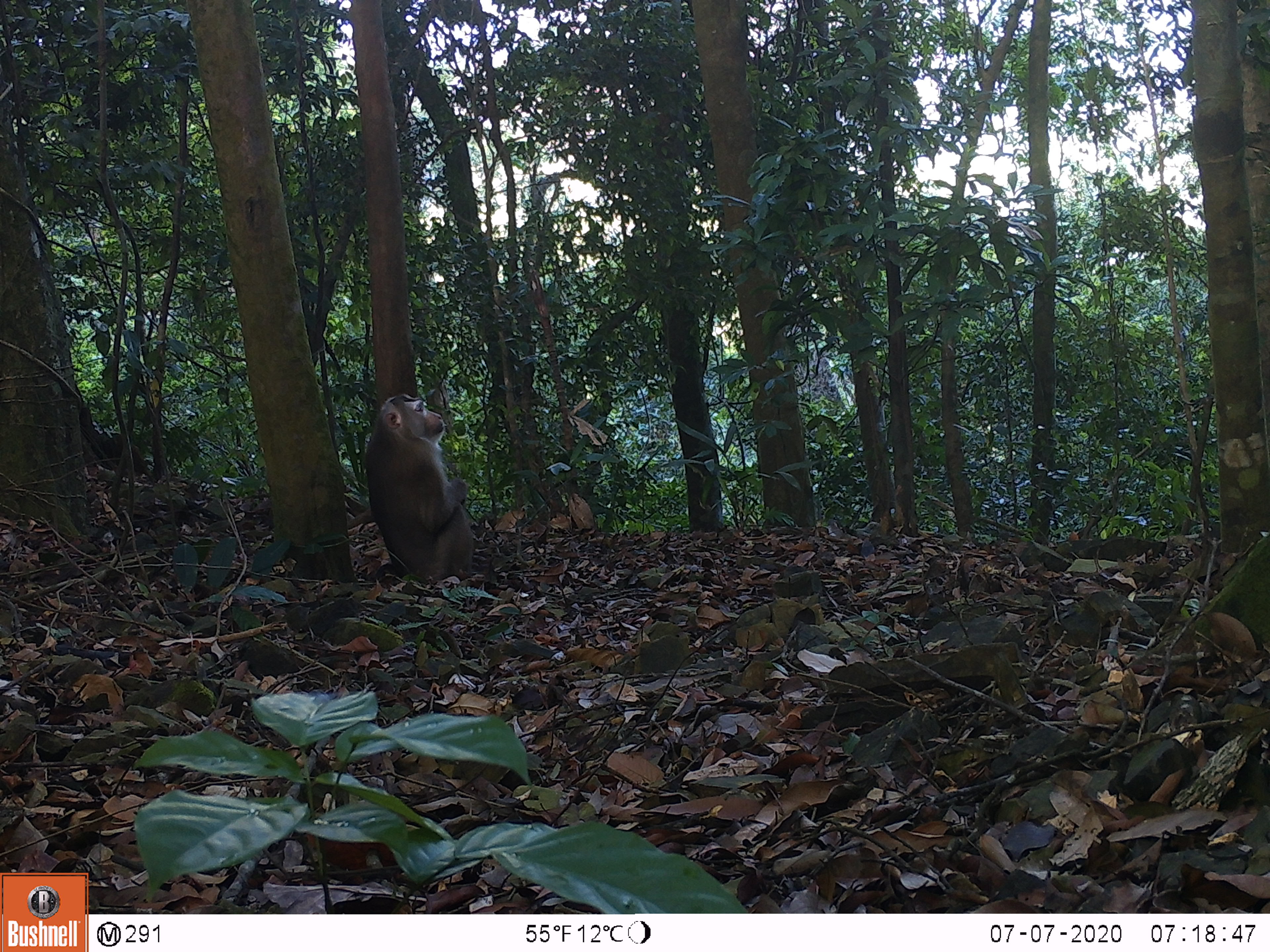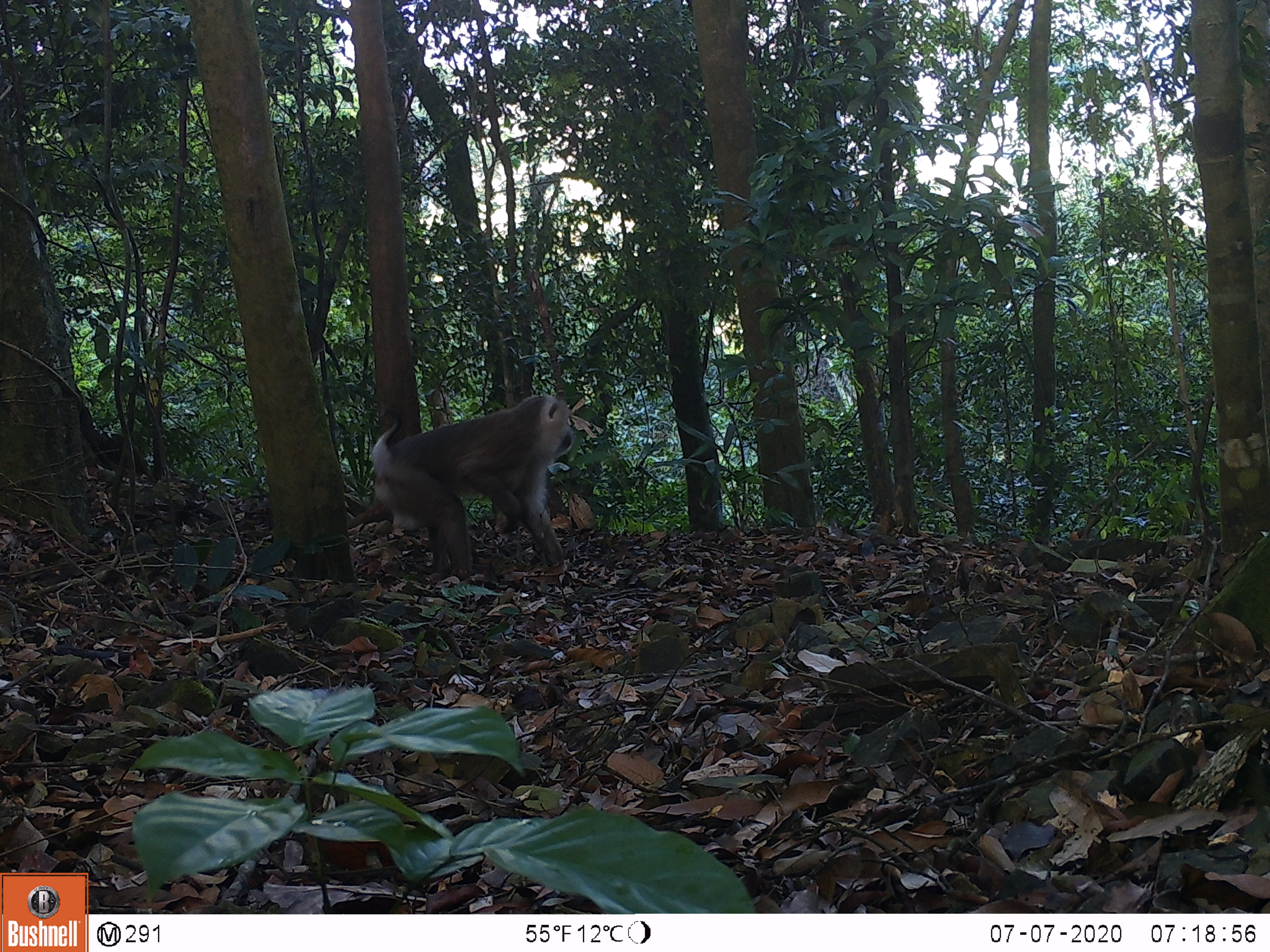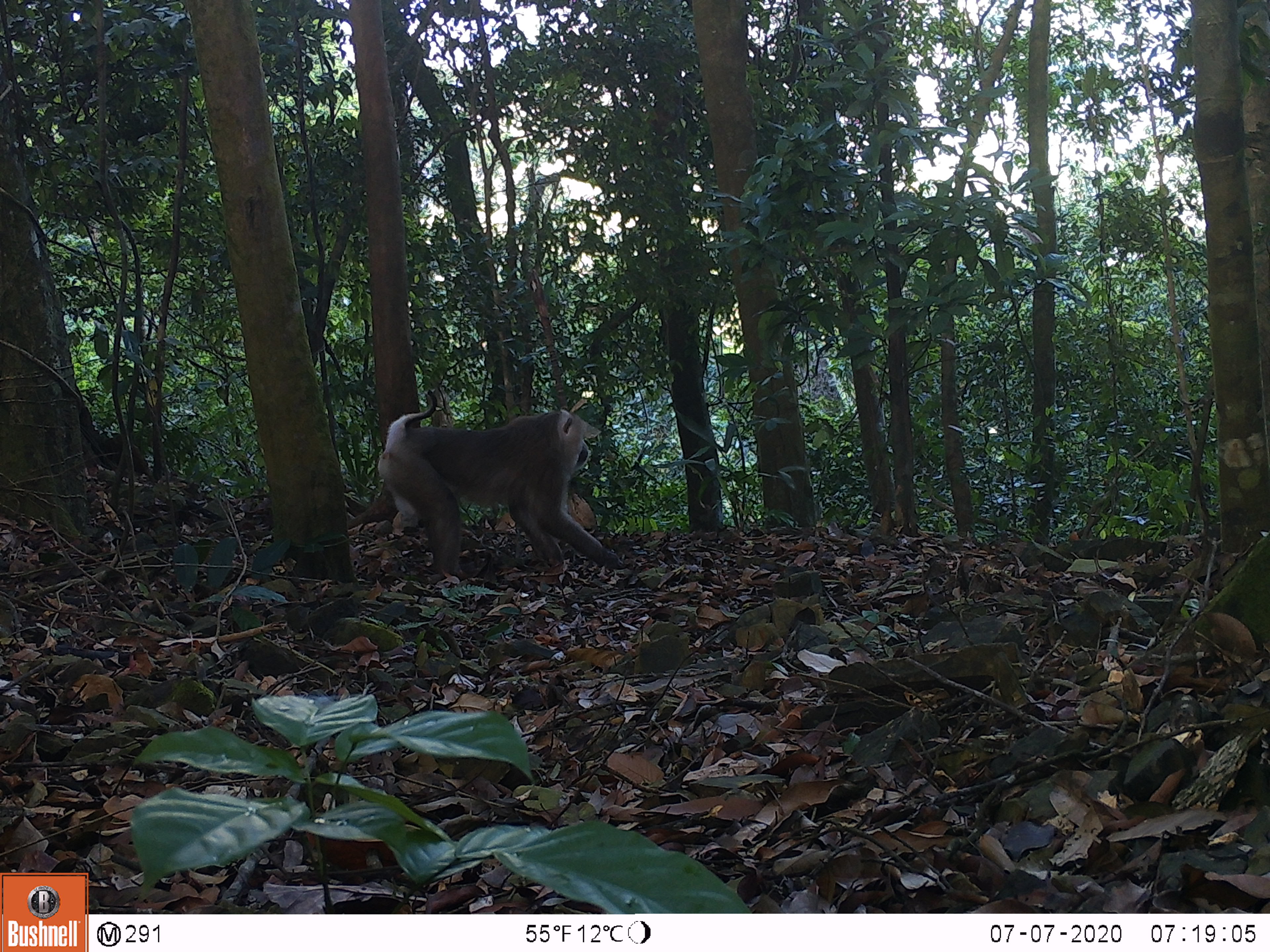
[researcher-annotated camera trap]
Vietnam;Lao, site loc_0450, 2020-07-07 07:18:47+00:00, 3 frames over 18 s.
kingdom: Animalia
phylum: Chordata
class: Mammalia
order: Primates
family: Cercopithecidae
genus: Macaca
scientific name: Macaca nemestrina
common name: pig-tailed macaque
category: pig tailed macaque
Pig tailed macaque (pig-tailed macaque) (Macaca nemestrina). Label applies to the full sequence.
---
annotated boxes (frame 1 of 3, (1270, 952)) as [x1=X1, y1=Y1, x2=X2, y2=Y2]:
pig tailed macaque: [x1=363, y1=393, x2=475, y2=586]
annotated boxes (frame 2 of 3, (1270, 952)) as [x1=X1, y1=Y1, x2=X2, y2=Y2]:
pig tailed macaque: [x1=369, y1=393, x2=574, y2=583]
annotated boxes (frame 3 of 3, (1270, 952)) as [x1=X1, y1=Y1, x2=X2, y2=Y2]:
pig tailed macaque: [x1=348, y1=388, x2=627, y2=583]